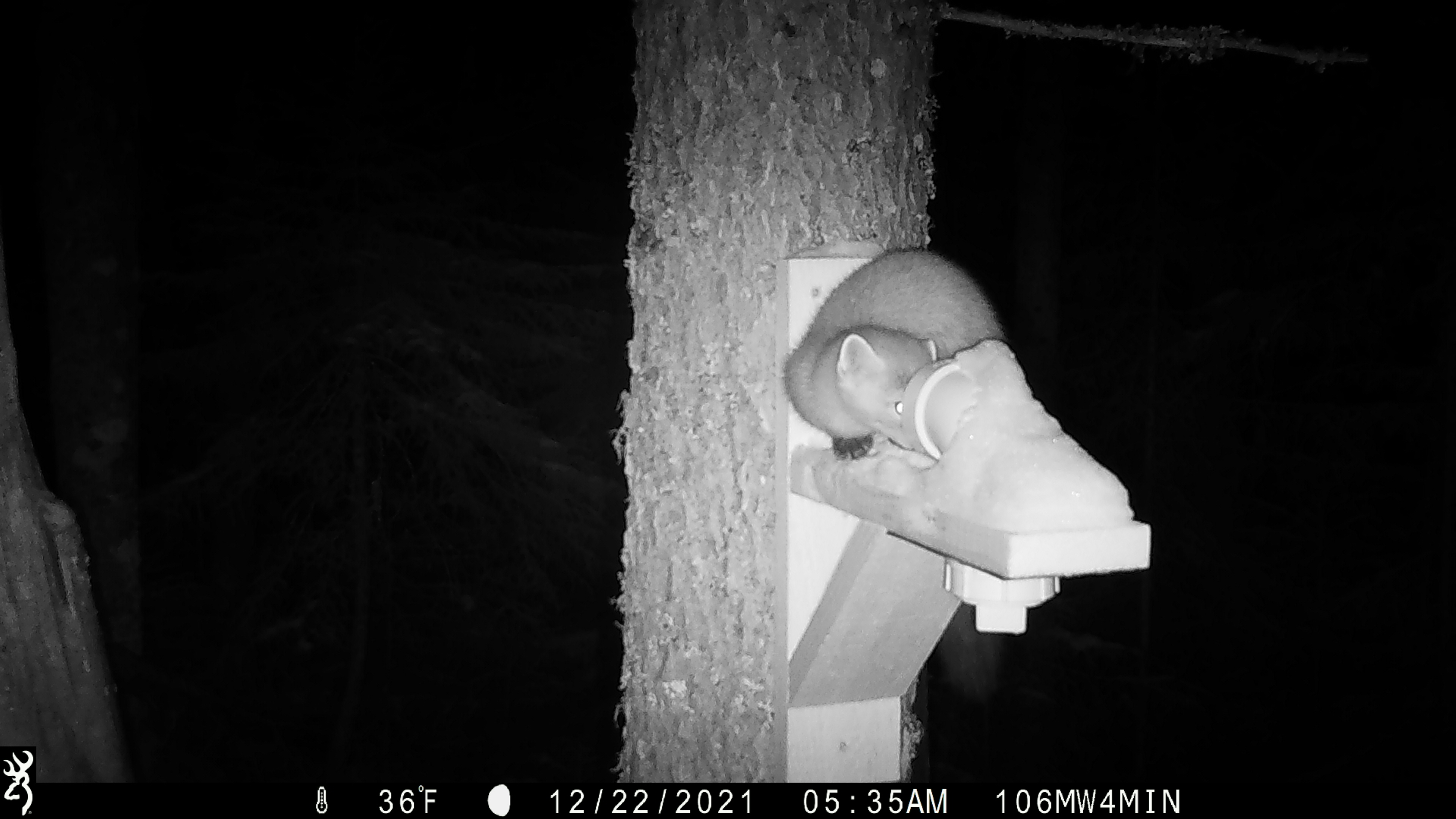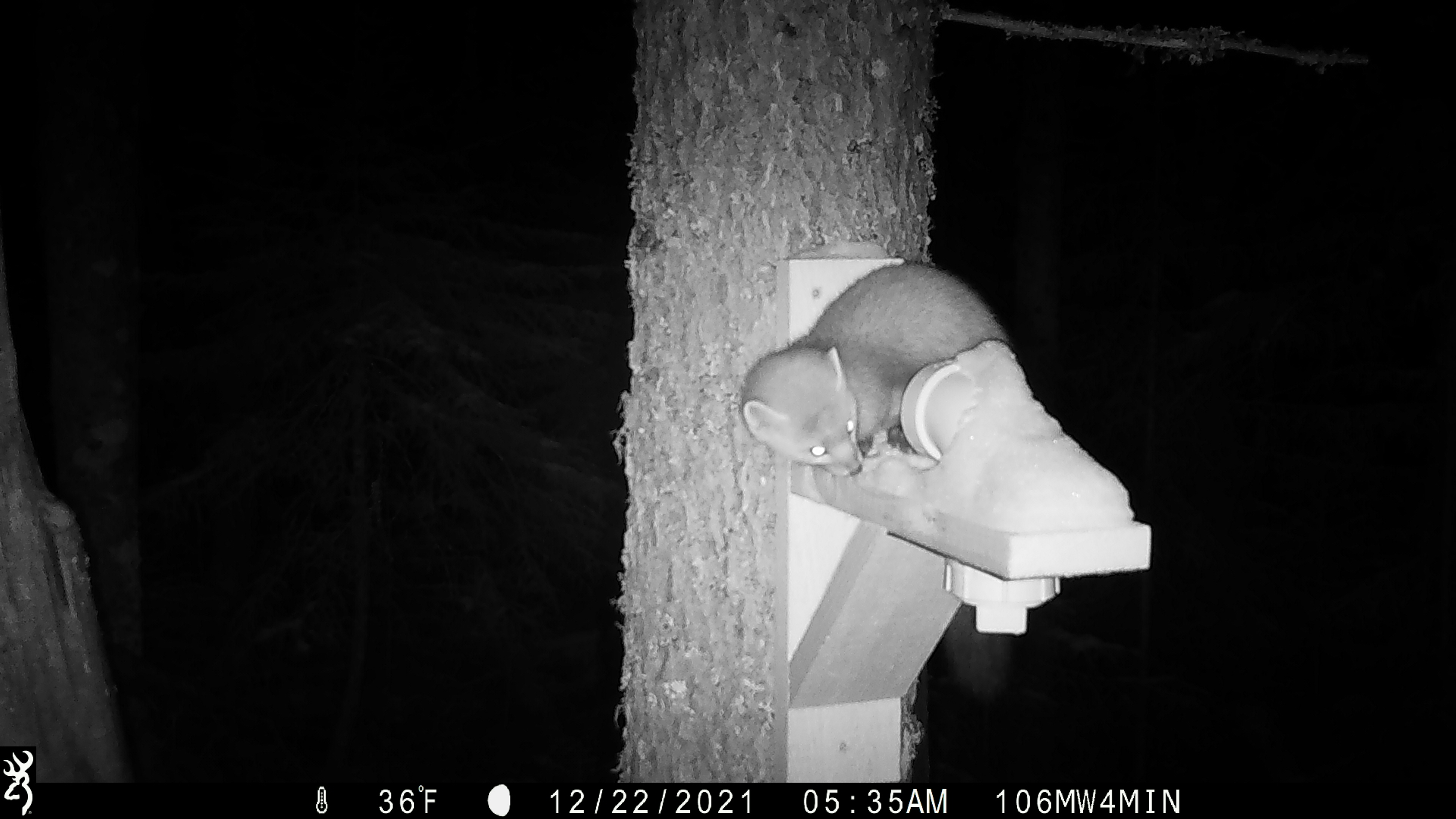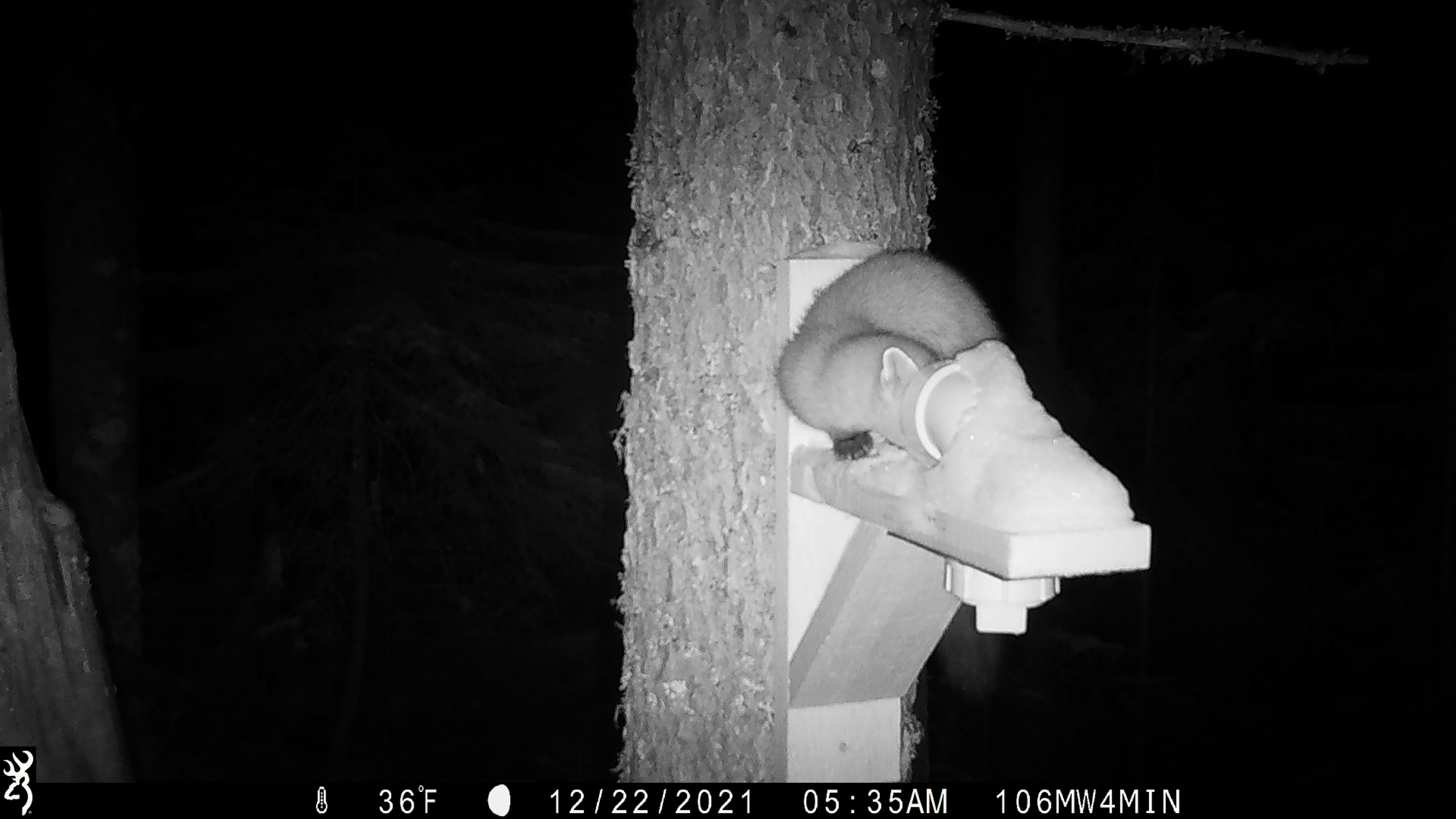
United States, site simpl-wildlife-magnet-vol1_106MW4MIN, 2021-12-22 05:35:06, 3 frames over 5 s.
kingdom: Animalia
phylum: Chordata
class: Mammalia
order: Carnivora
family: Mustelidae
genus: Martes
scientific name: Martes americana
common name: american marten